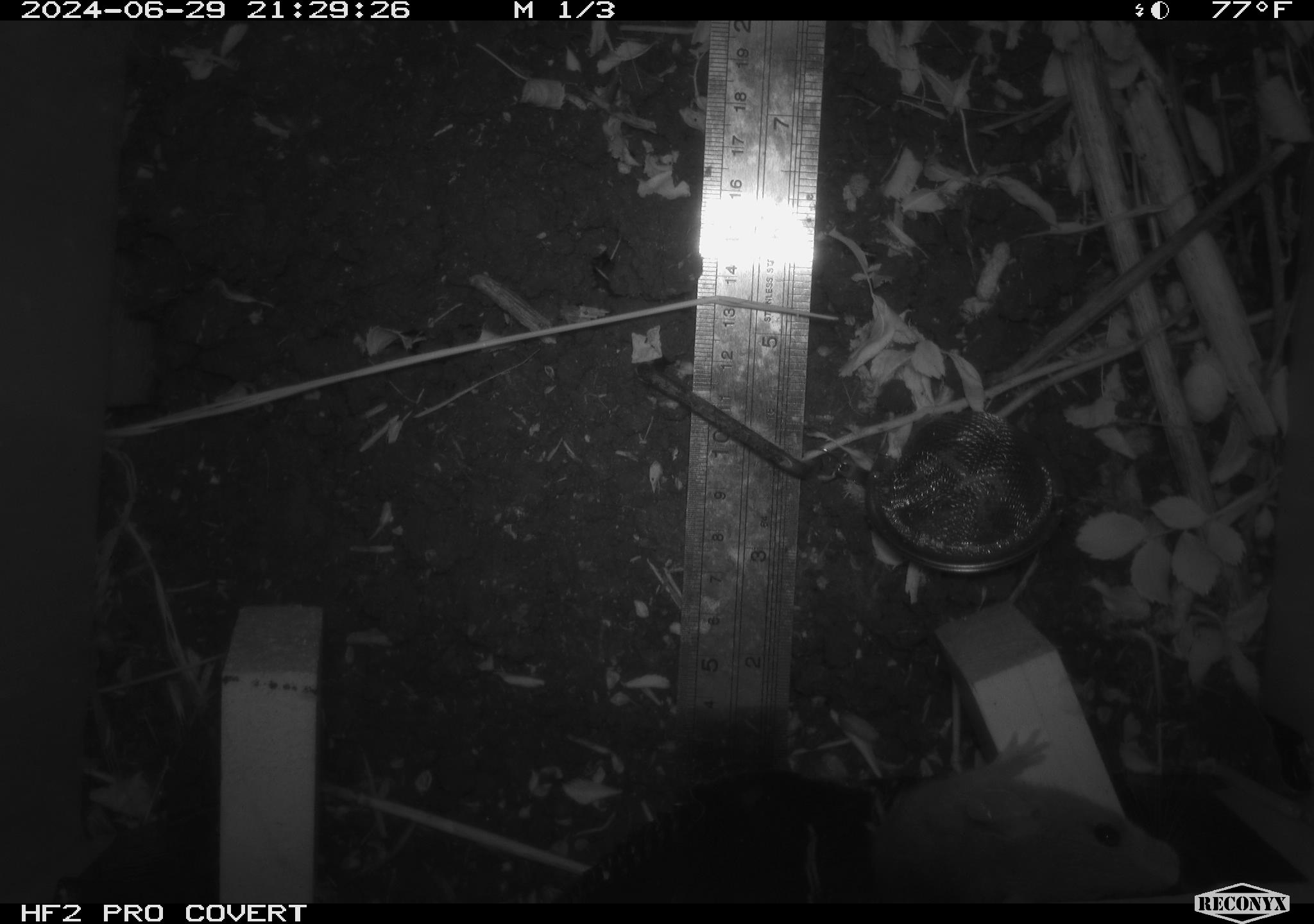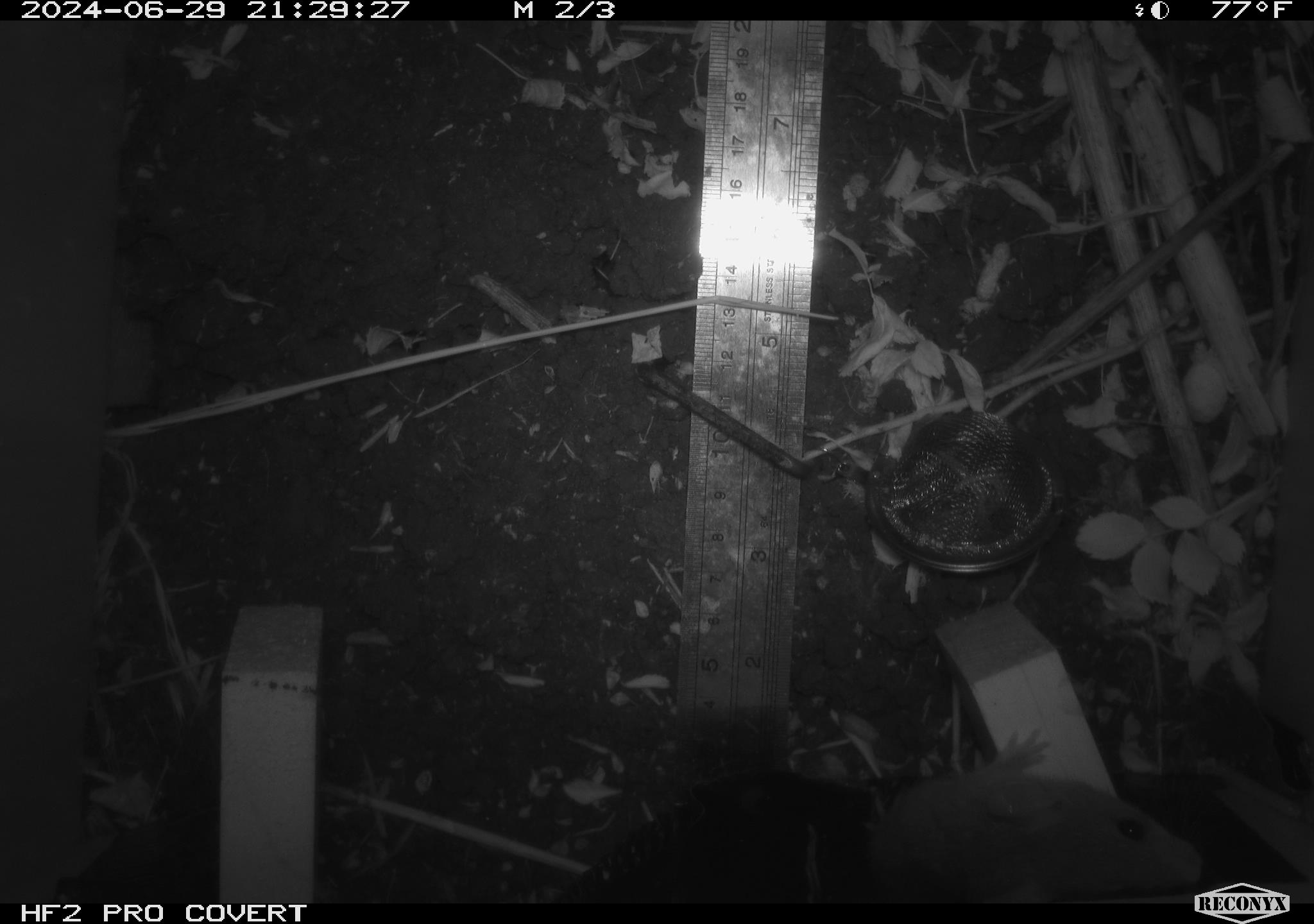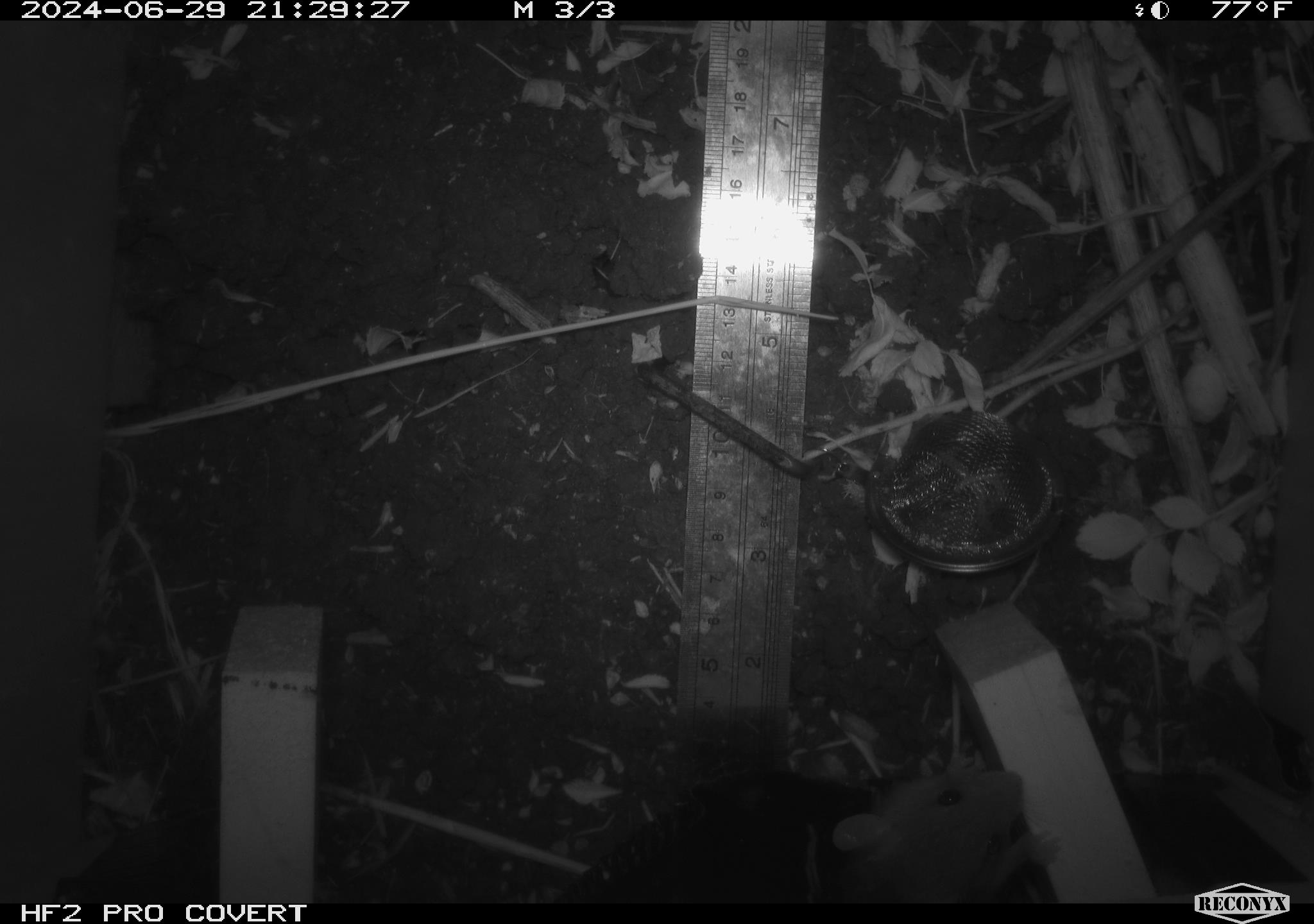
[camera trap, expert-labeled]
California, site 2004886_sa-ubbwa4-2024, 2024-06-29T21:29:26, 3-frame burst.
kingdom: Animalia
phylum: Chordata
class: Mammalia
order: Rodentia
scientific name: Rodentia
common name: woodrat or rat or mouse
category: woodrat or rat or mouse species